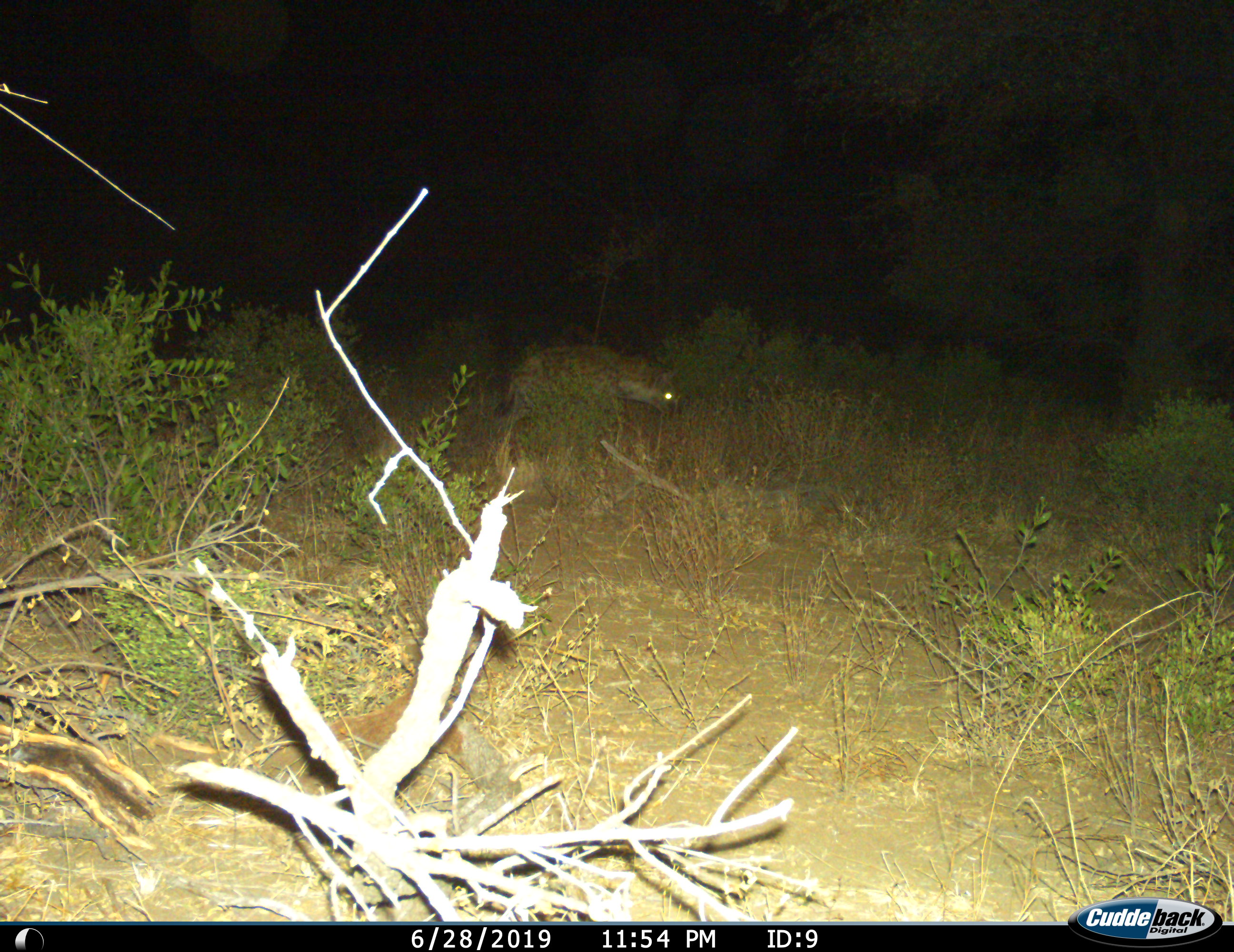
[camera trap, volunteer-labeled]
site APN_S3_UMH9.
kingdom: Animalia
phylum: Chordata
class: Mammalia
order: Carnivora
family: Hyaenidae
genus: Crocuta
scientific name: Crocuta crocuta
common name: spotted hyena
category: hyenaspotted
Hyenaspotted (spotted hyena) (Crocuta crocuta), count 1. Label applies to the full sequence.